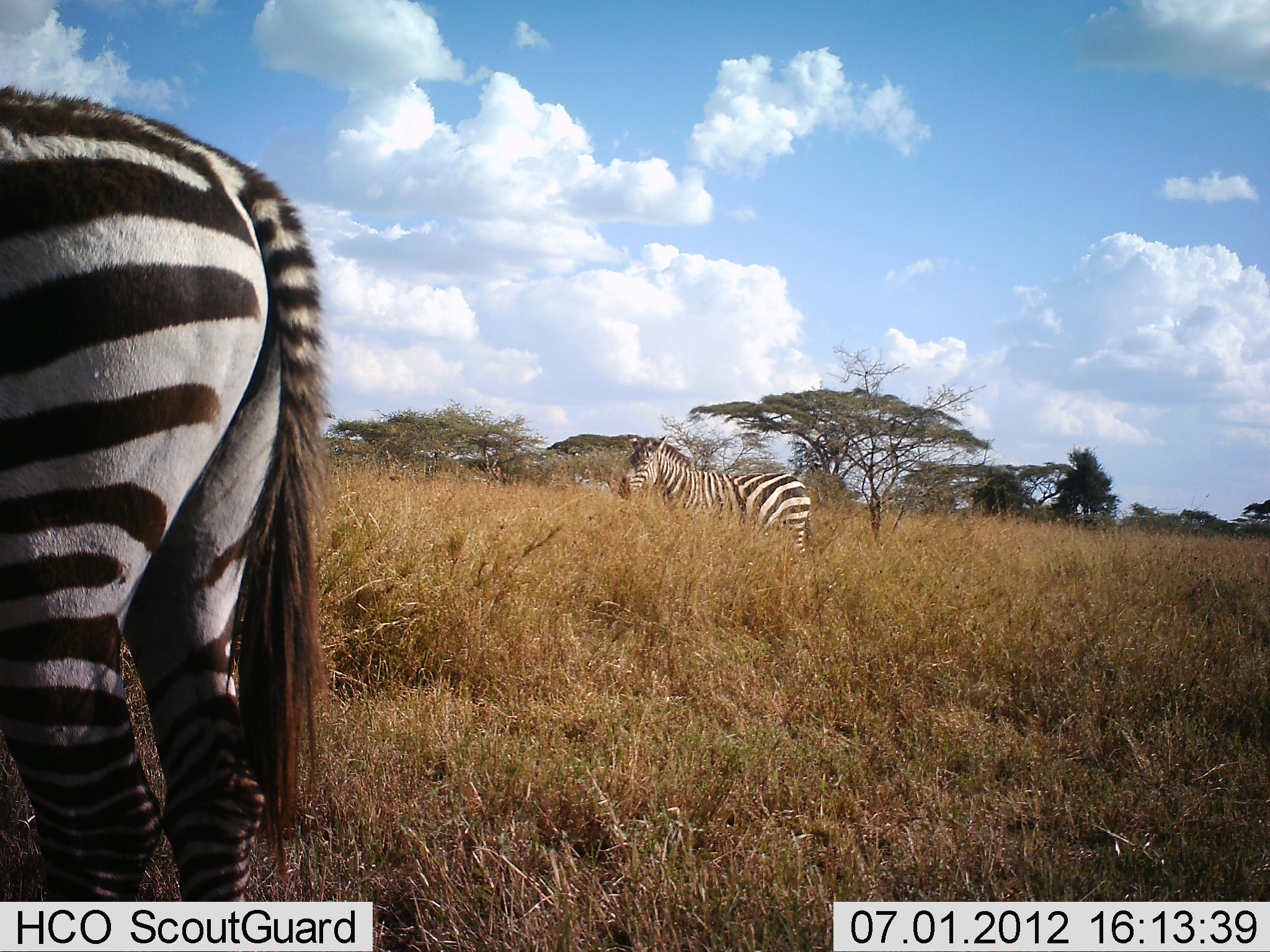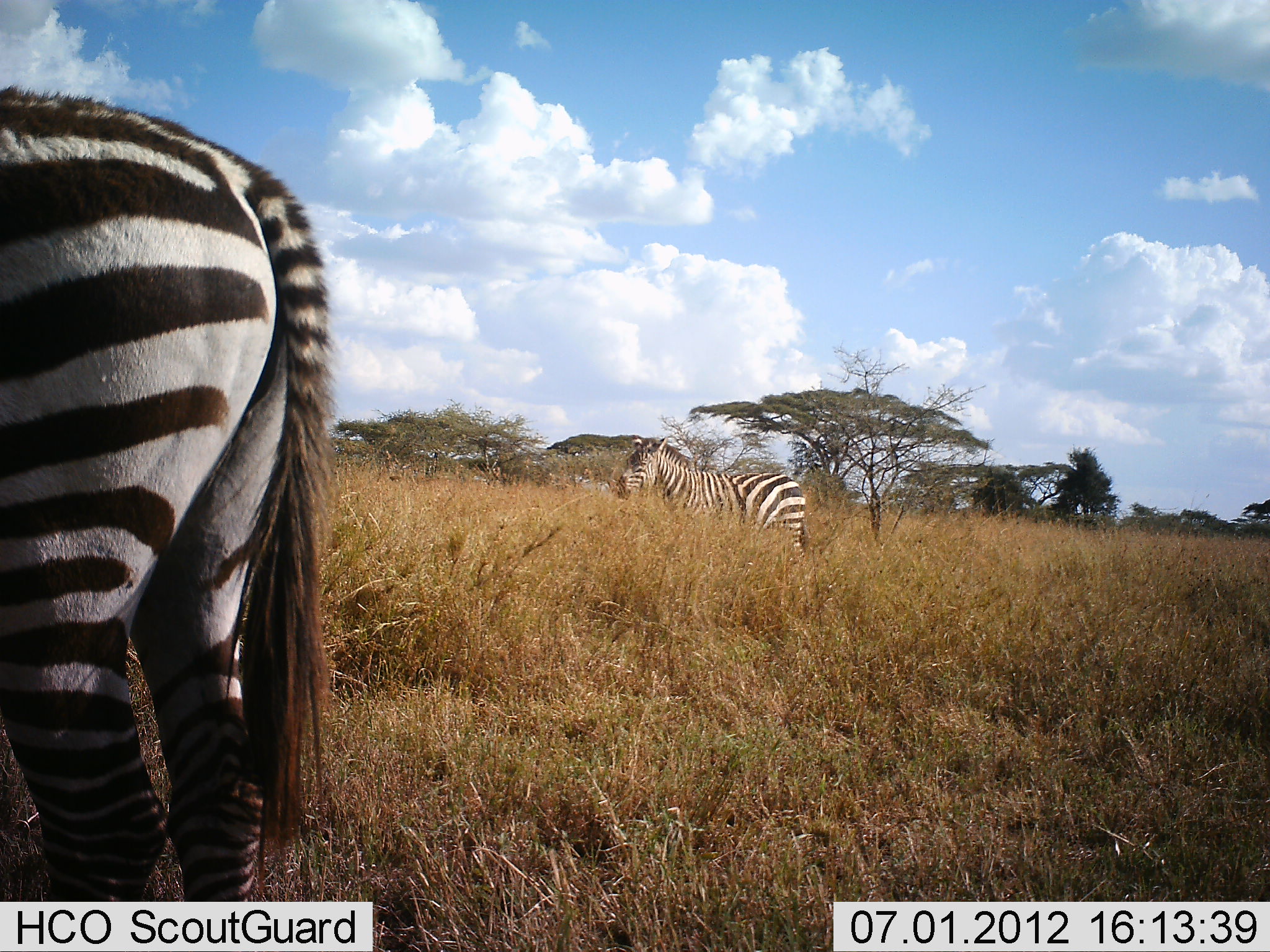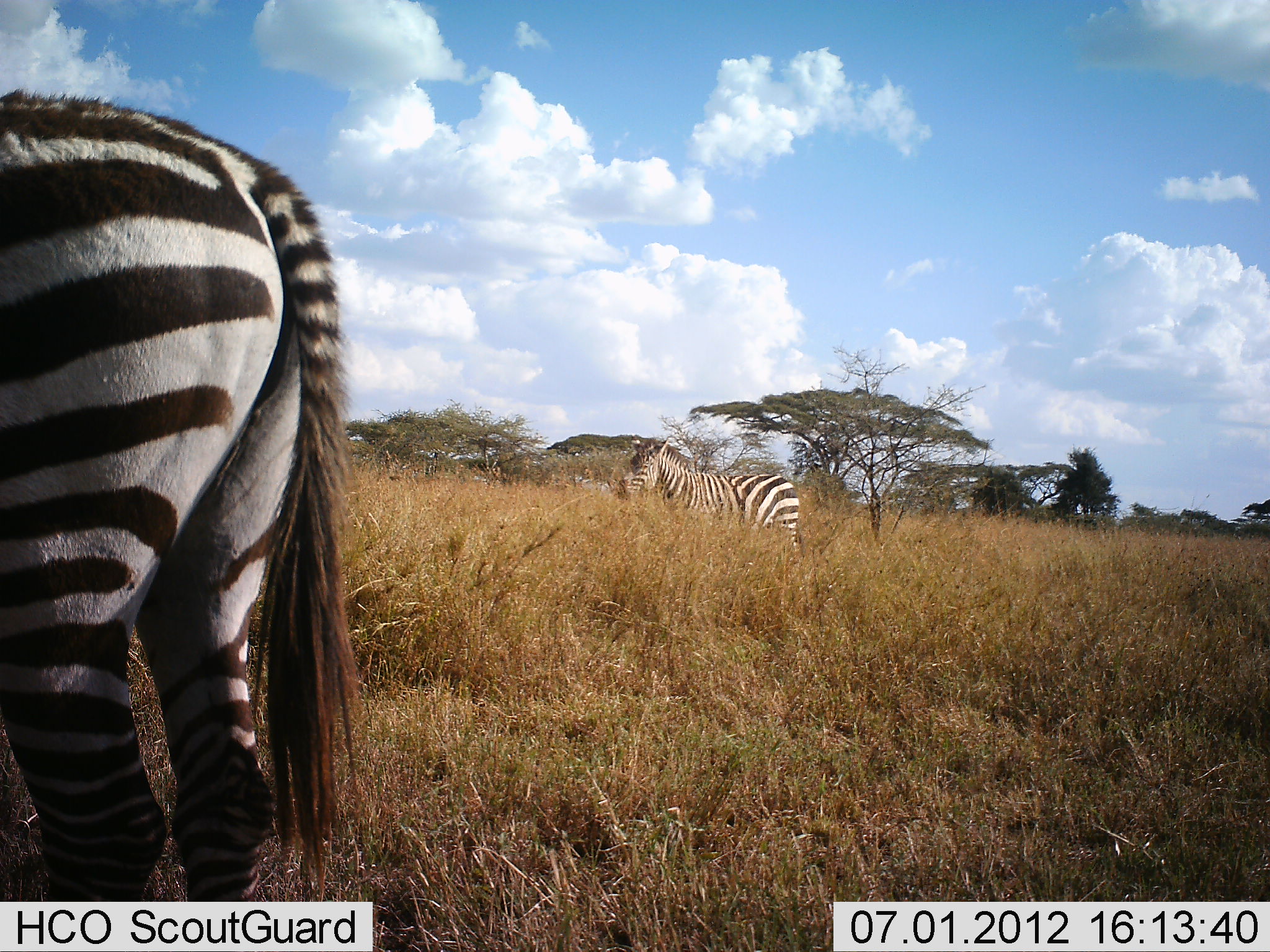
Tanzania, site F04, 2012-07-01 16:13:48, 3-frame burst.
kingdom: Animalia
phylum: Chordata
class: Mammalia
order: Perissodactyla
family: Equidae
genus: Equus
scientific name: Equus quagga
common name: plains zebra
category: zebra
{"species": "zebra (plains zebra) (Equus quagga)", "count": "2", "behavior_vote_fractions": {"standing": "100%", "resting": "10%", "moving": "0%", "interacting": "0%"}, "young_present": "0%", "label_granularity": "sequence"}